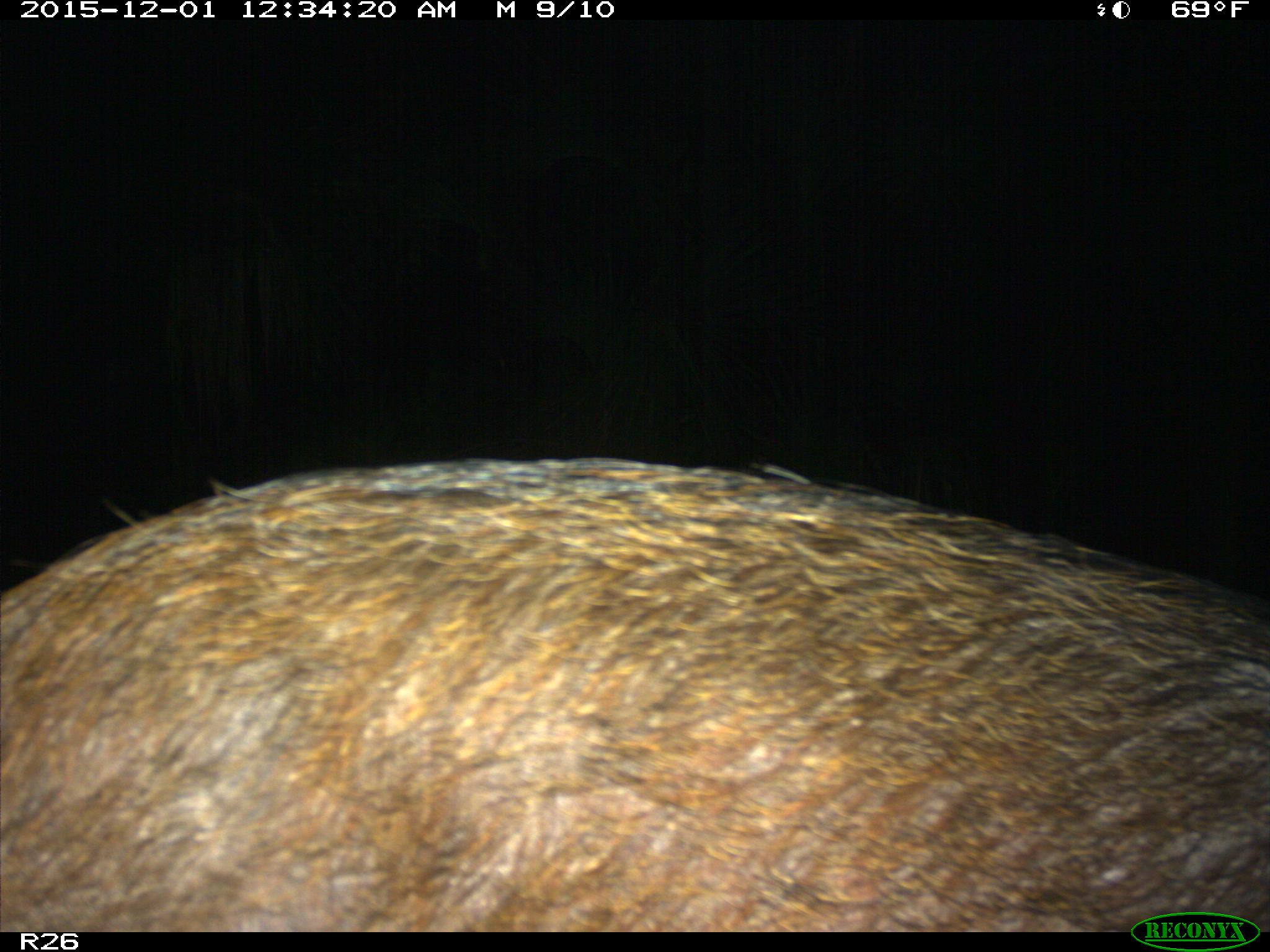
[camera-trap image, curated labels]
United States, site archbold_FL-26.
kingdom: Animalia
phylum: Chordata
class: Mammalia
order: Artiodactyla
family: Suidae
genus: Sus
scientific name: Sus scrofa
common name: wild boar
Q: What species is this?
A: Sus scrofa (wild boar).